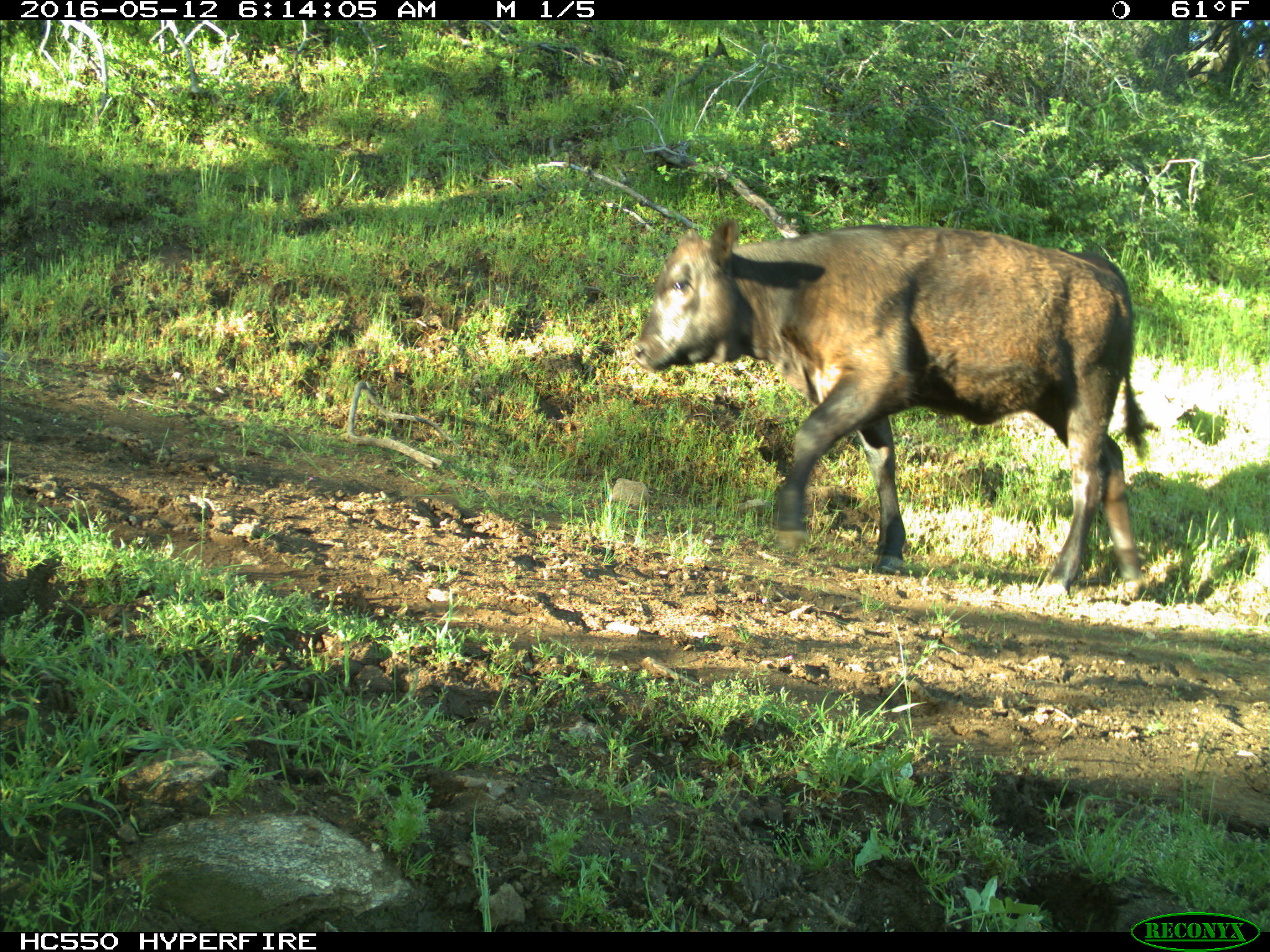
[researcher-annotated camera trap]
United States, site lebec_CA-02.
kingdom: Animalia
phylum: Chordata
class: Mammalia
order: Artiodactyla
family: Bovidae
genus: Bos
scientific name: Bos taurus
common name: domestic cow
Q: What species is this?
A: Bos taurus (domestic cow).